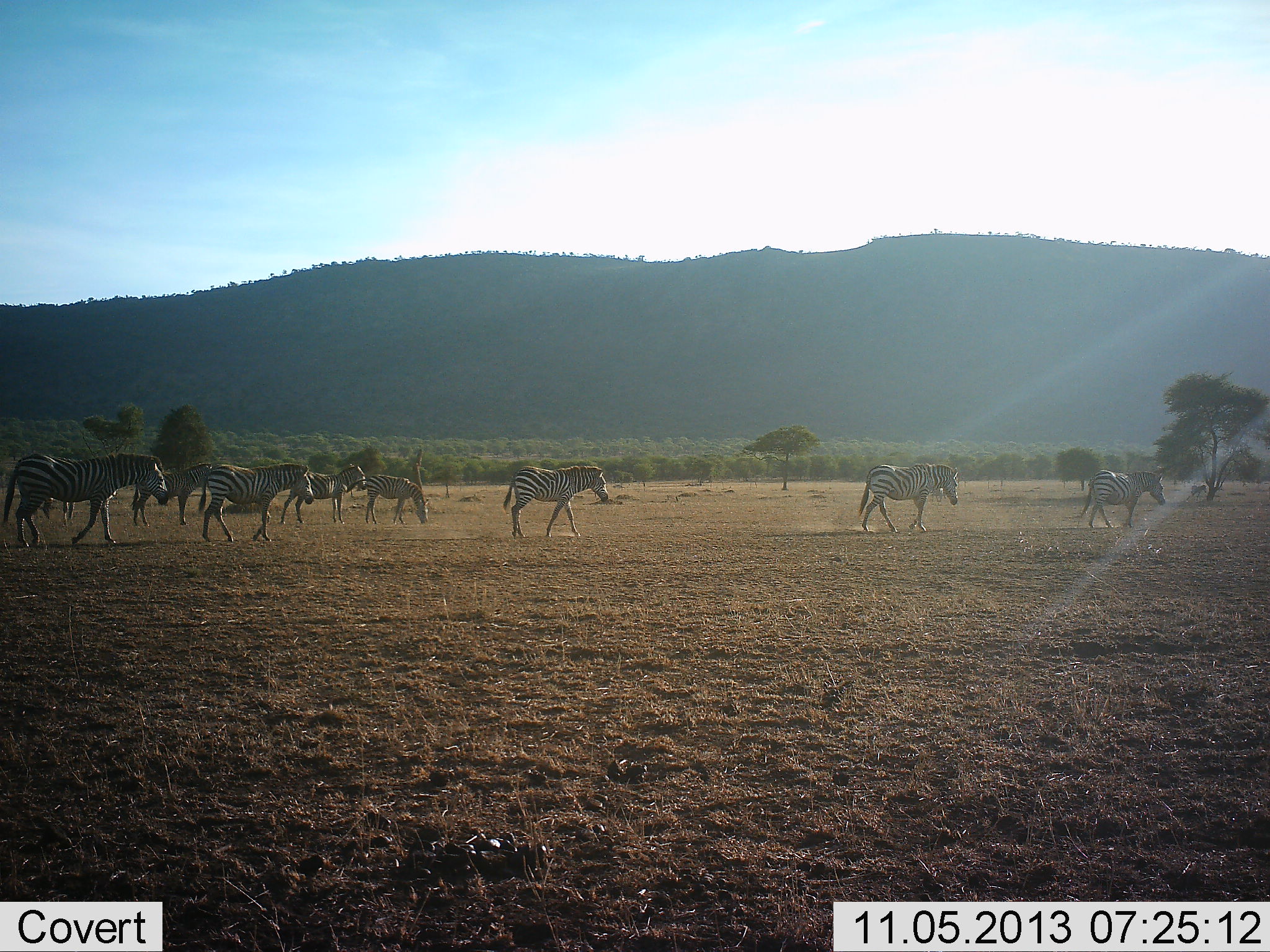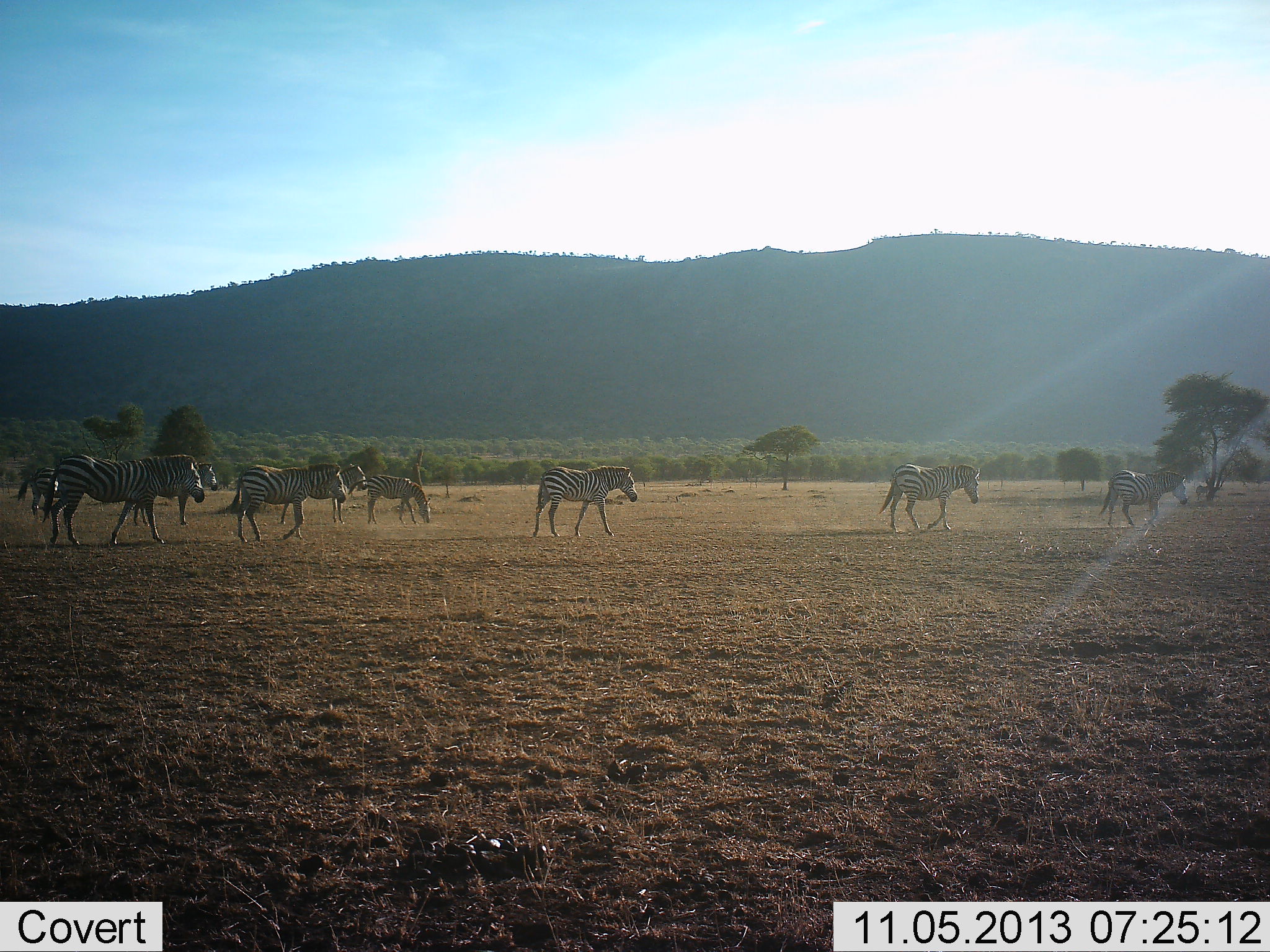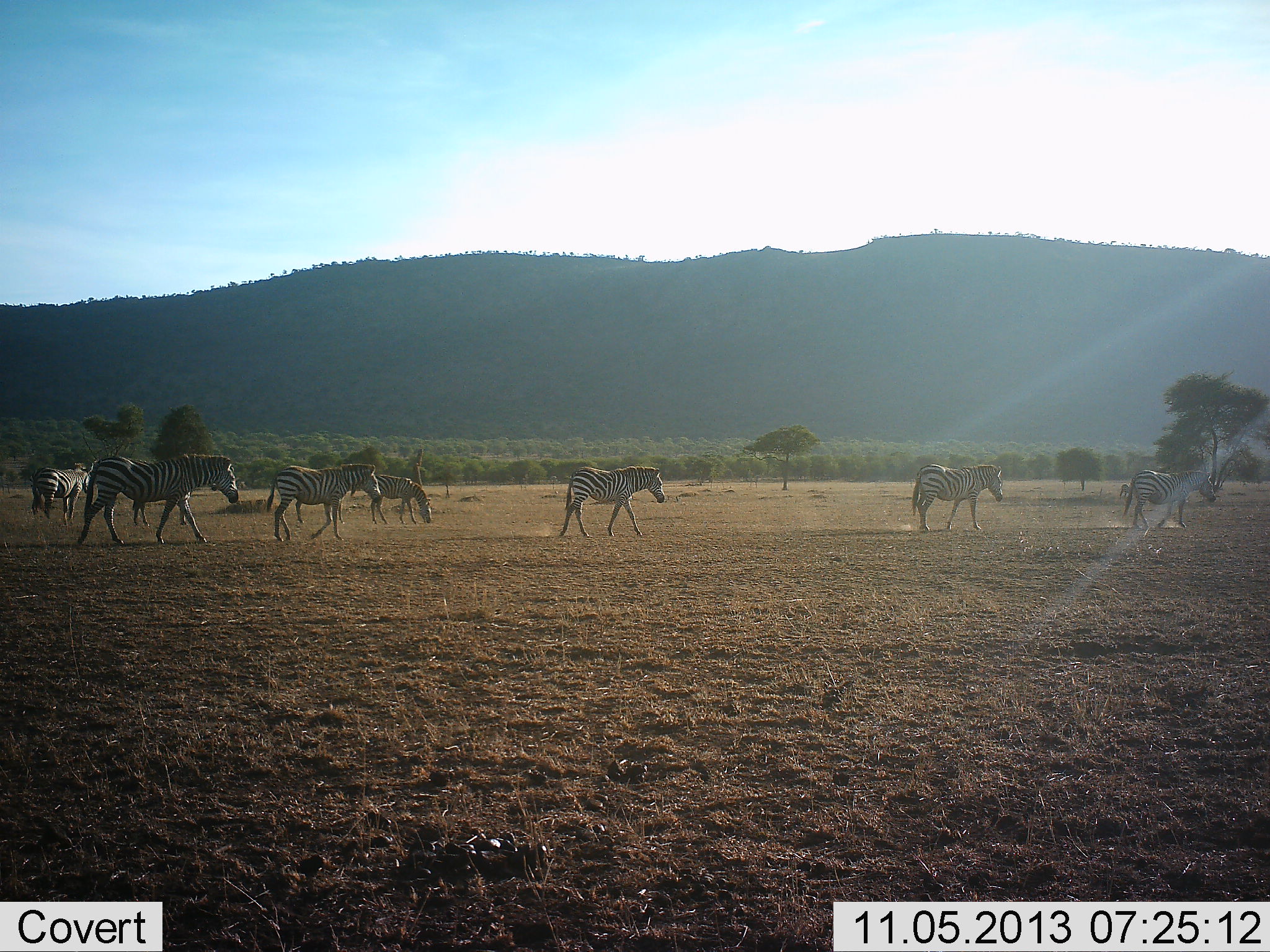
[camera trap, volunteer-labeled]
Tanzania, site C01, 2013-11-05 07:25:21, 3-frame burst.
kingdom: Animalia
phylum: Chordata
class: Mammalia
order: Perissodactyla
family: Equidae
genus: Equus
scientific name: Equus quagga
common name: plains zebra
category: zebra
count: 9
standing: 50%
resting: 0%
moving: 100%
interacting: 0%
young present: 0%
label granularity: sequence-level